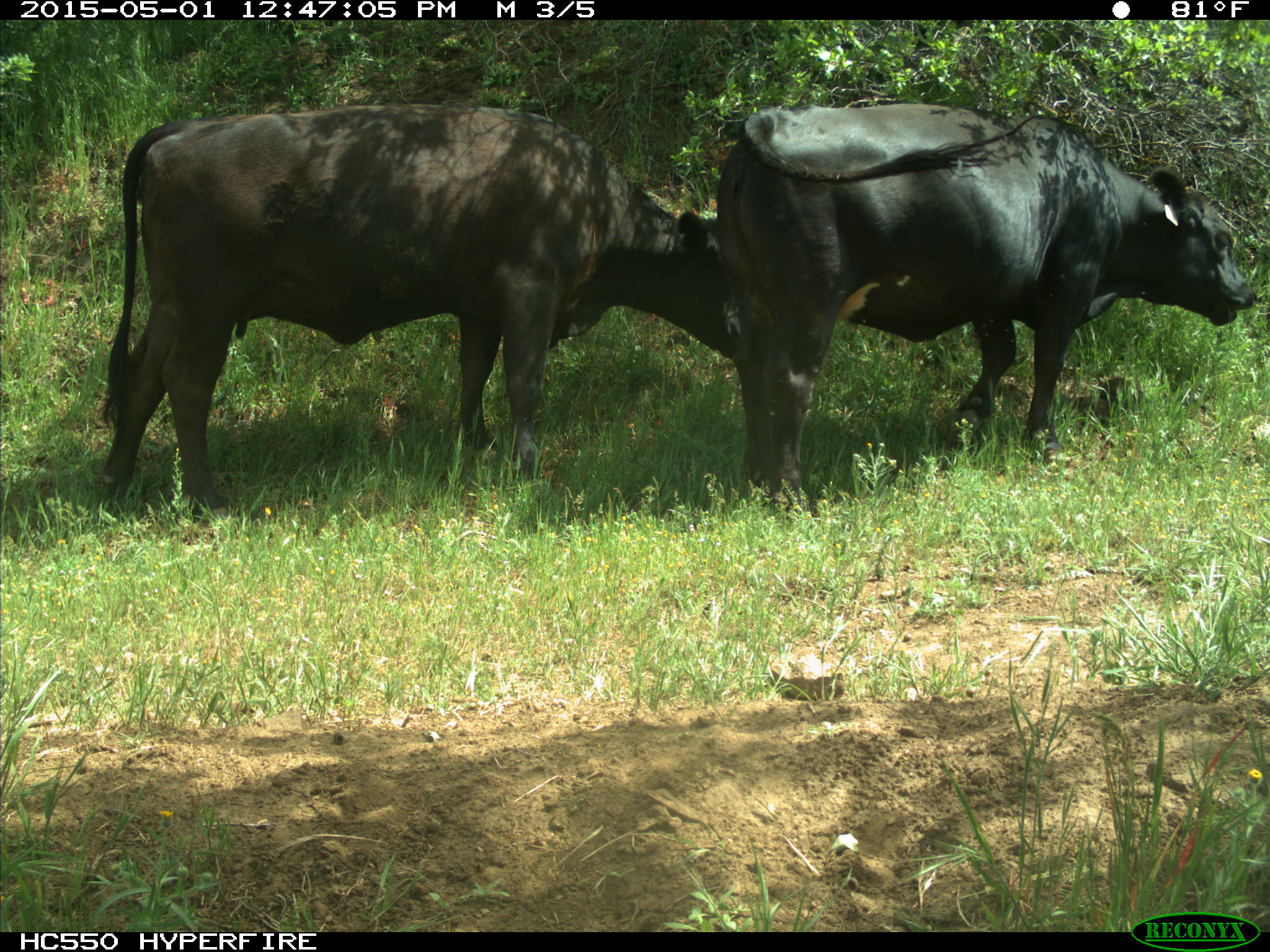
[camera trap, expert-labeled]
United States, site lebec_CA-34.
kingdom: Animalia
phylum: Chordata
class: Mammalia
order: Artiodactyla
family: Bovidae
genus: Bos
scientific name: Bos taurus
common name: domestic cow